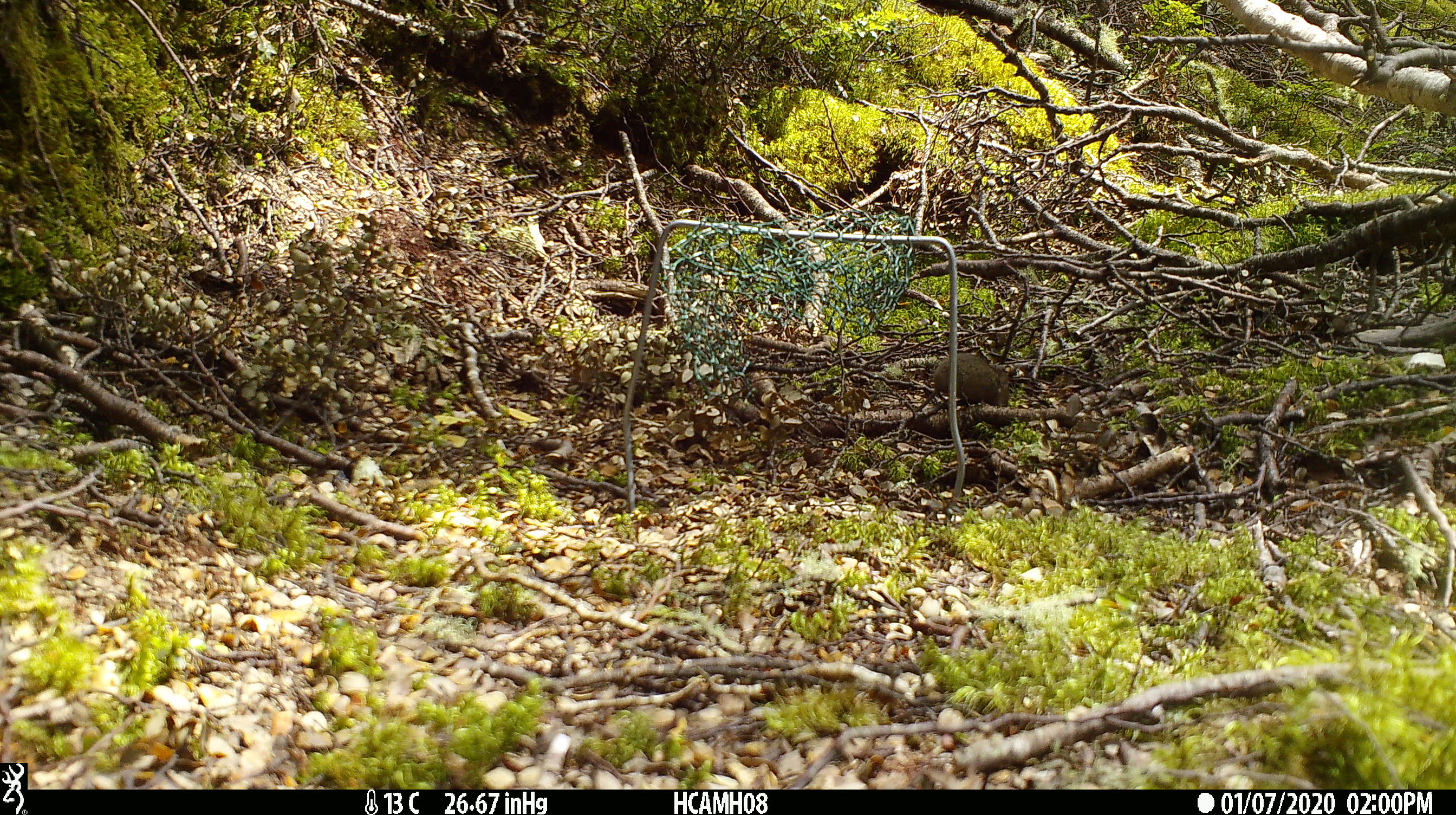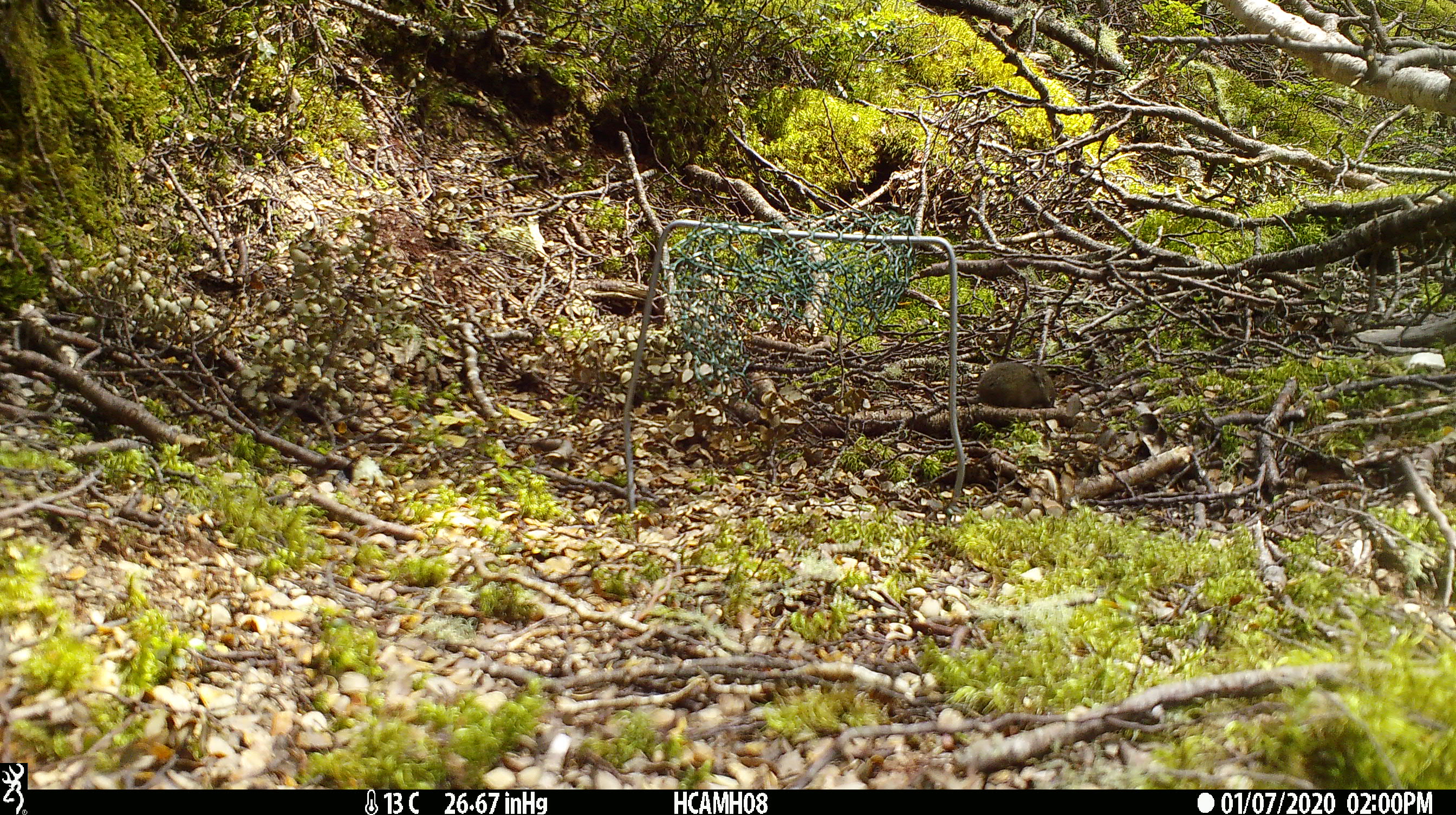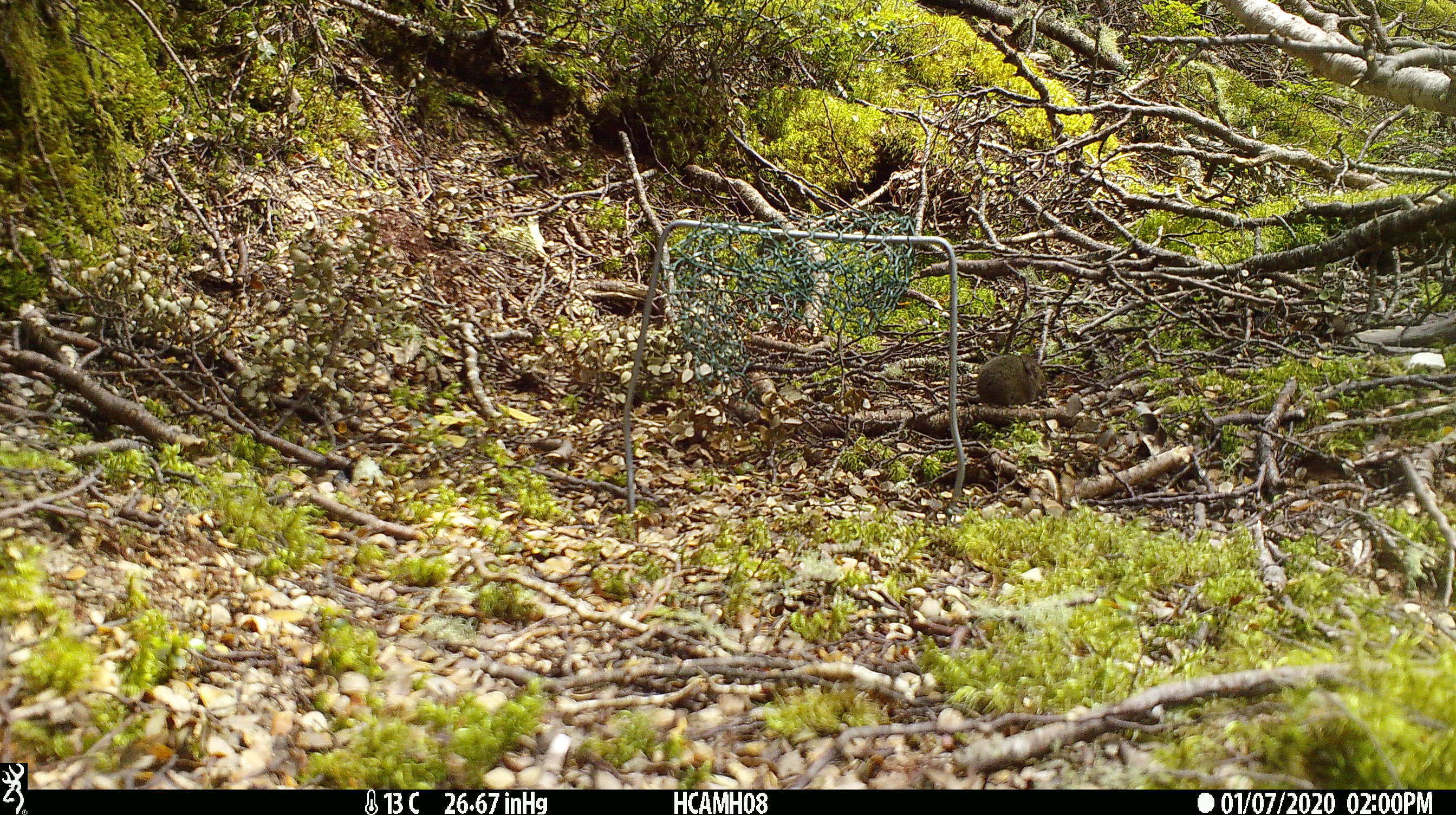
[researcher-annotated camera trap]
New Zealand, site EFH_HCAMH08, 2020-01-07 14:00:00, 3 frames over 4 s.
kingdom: Animalia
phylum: Chordata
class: Mammalia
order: Rodentia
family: Muridae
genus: Mus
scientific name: Mus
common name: mouse